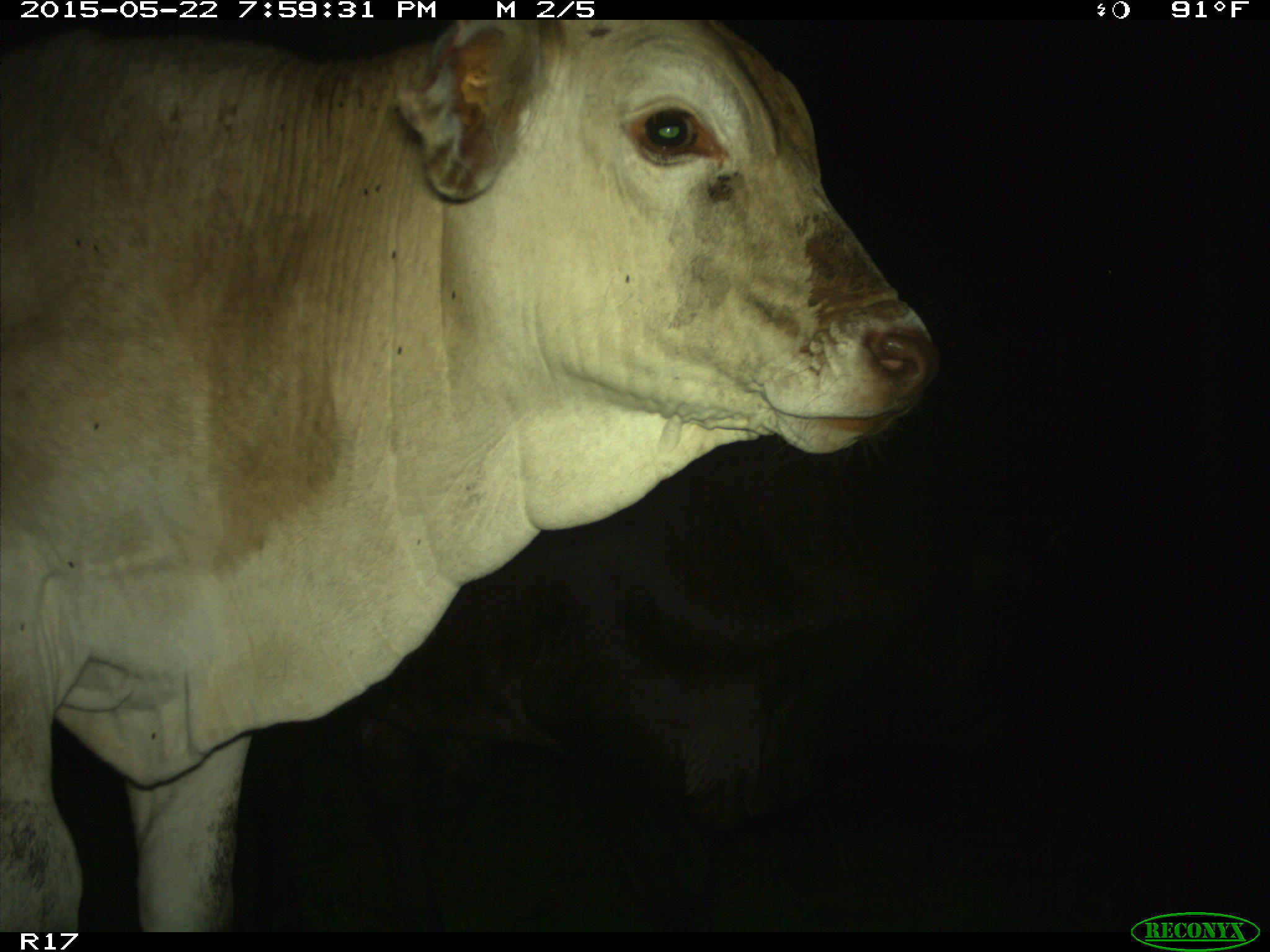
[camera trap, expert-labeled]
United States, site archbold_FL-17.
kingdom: Animalia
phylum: Chordata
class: Mammalia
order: Artiodactyla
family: Bovidae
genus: Bos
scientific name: Bos taurus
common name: domestic cow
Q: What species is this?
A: Bos taurus (domestic cow).